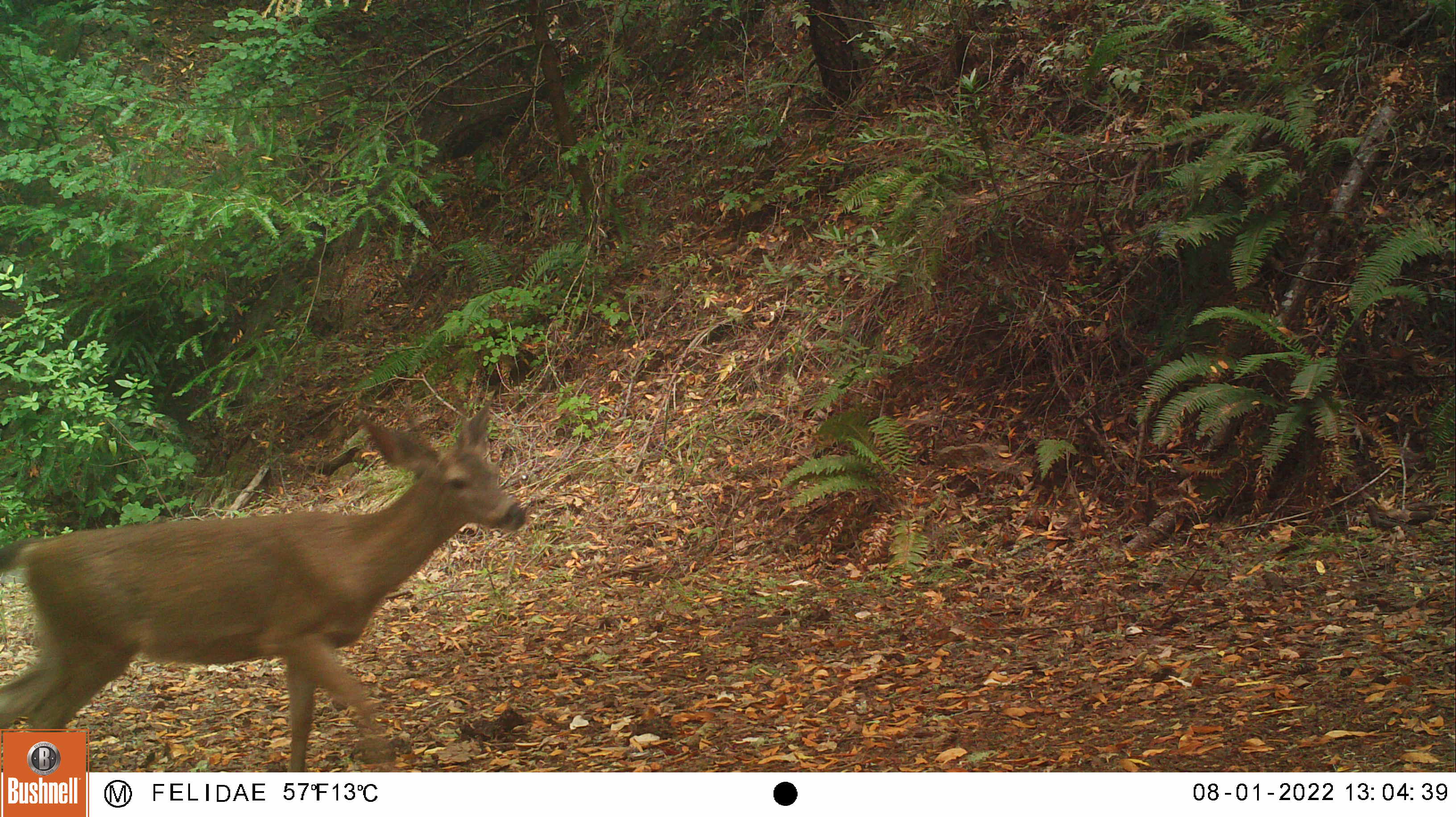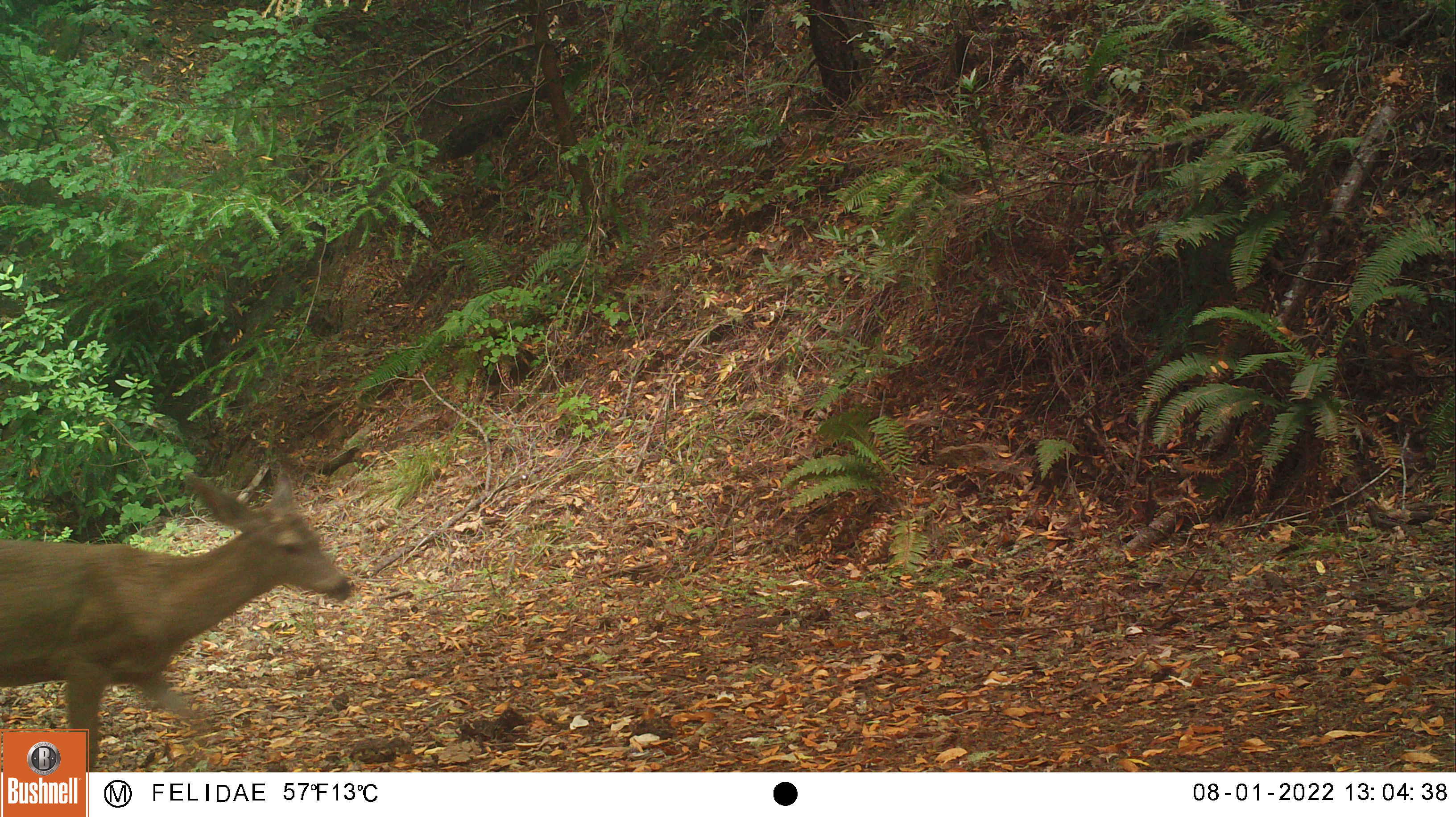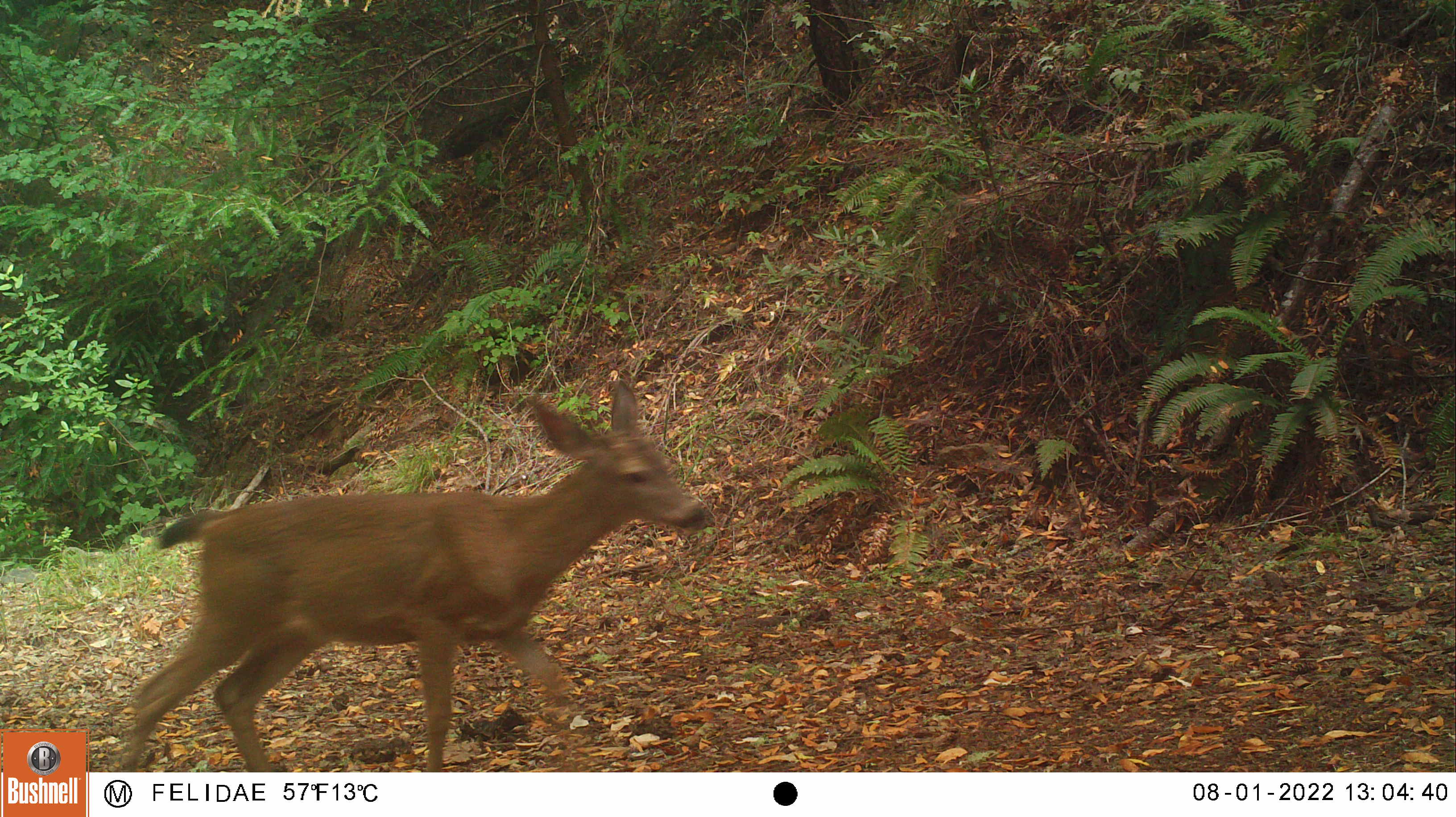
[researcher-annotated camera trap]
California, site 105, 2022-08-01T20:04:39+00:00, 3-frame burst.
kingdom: Animalia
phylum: Chordata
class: Mammalia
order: Artiodactyla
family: Cervidae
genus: Odocoileus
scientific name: Odocoileus hemionus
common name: mule deer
Mule deer (Odocoileus hemionus).